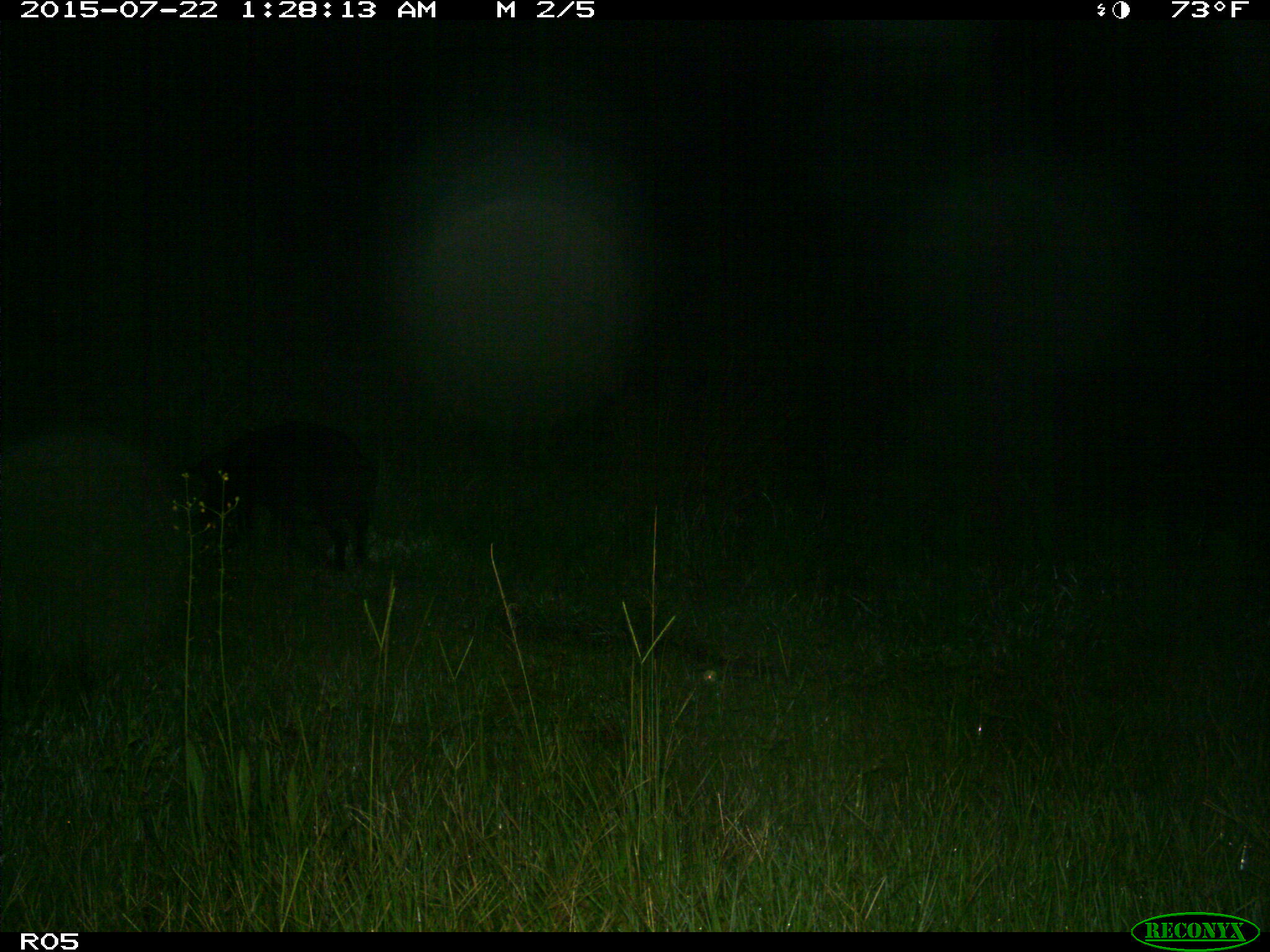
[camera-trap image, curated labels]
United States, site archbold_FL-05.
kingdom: Animalia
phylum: Chordata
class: Mammalia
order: Artiodactyla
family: Suidae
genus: Sus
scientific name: Sus scrofa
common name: wild boar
Sus scrofa (wild boar).